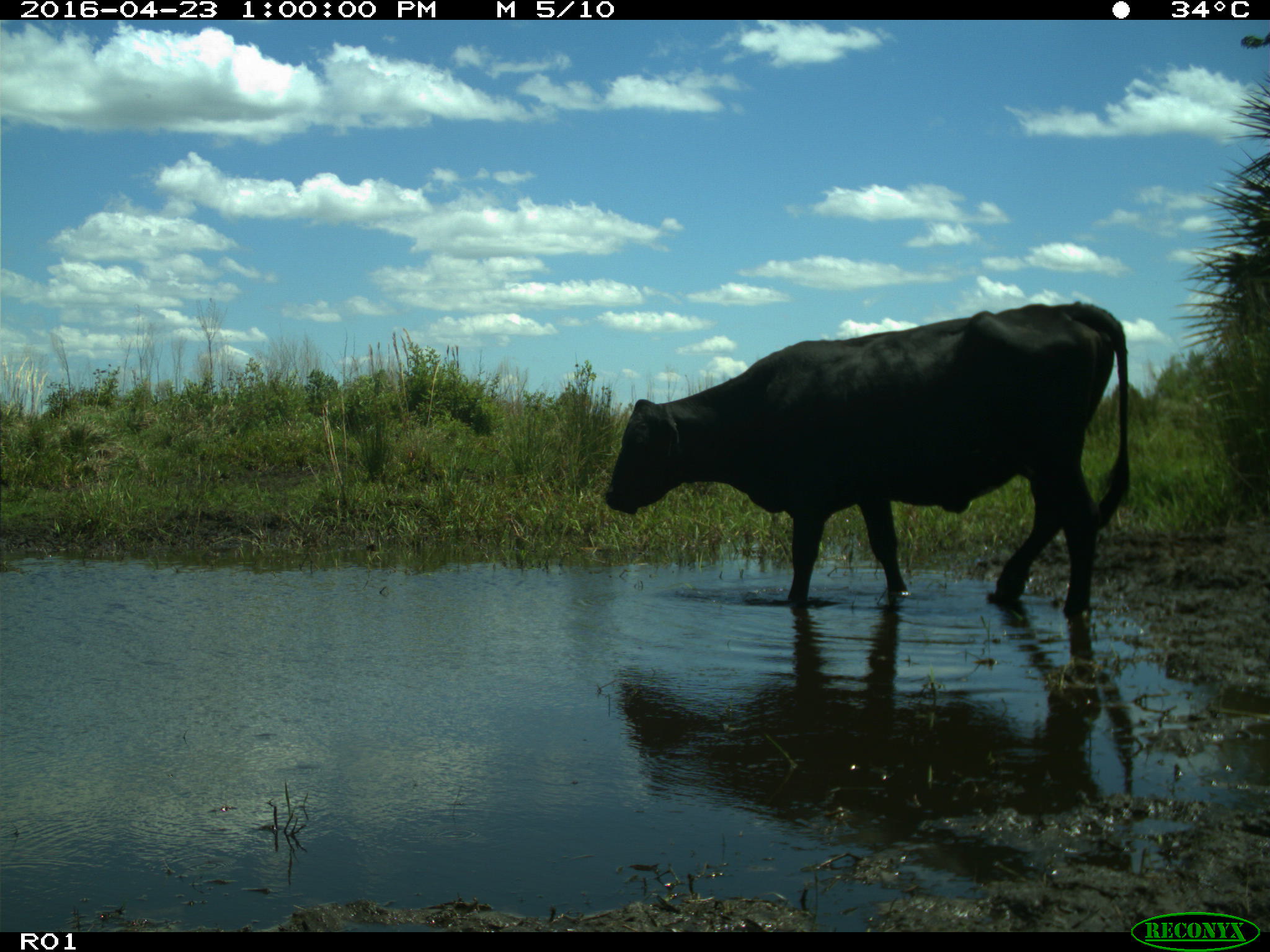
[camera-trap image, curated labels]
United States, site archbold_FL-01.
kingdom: Animalia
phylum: Chordata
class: Mammalia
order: Artiodactyla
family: Bovidae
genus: Bos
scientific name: Bos taurus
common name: domestic cow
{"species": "Bos taurus (domestic cow)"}